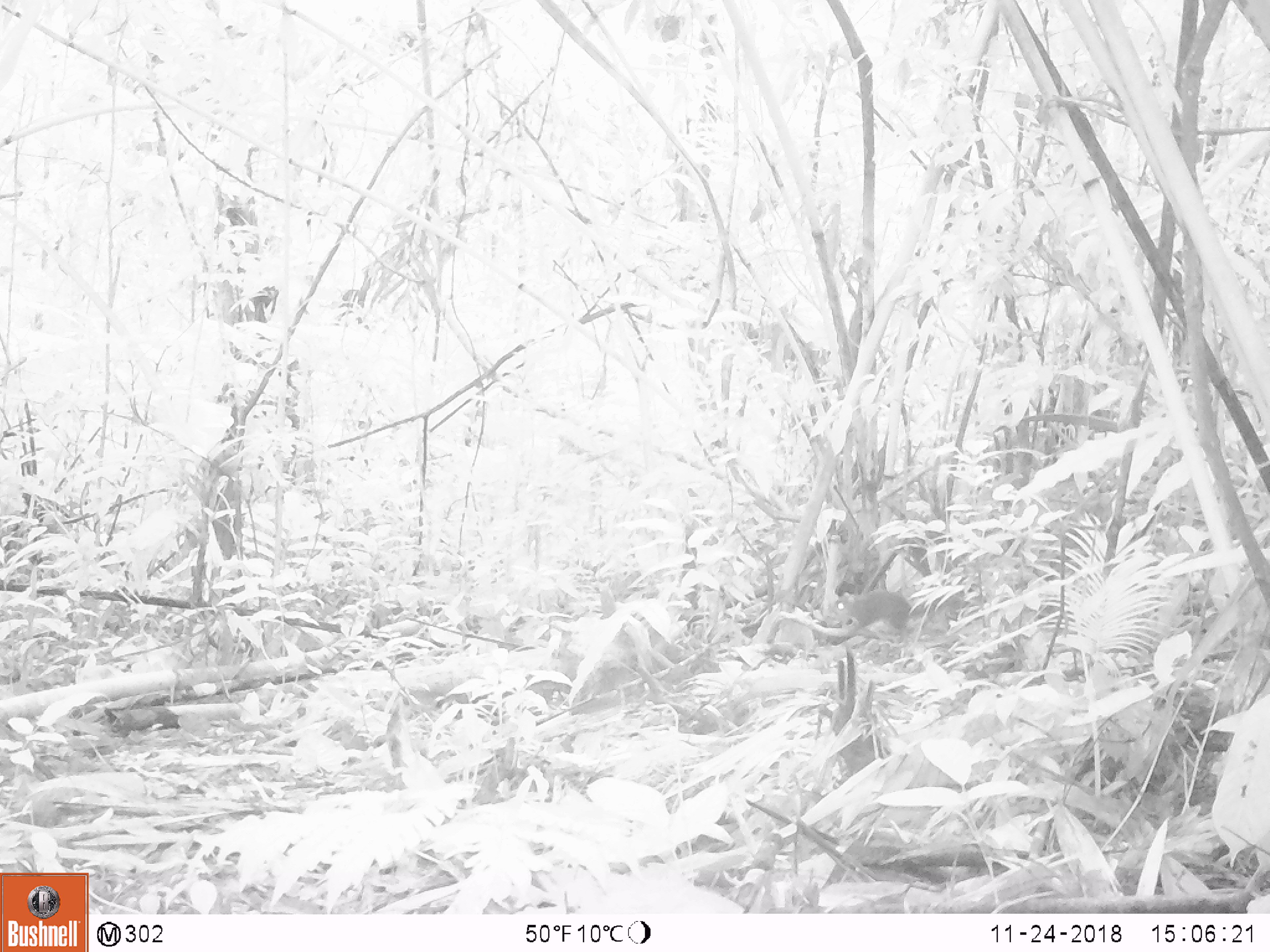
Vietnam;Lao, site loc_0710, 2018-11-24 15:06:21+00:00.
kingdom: Animalia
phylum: Chordata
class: Mammalia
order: Rodentia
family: Sciuridae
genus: Dremomys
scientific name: Dremomys rufigenis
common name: red-cheeked squirrel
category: red cheeked squirrel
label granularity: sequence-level